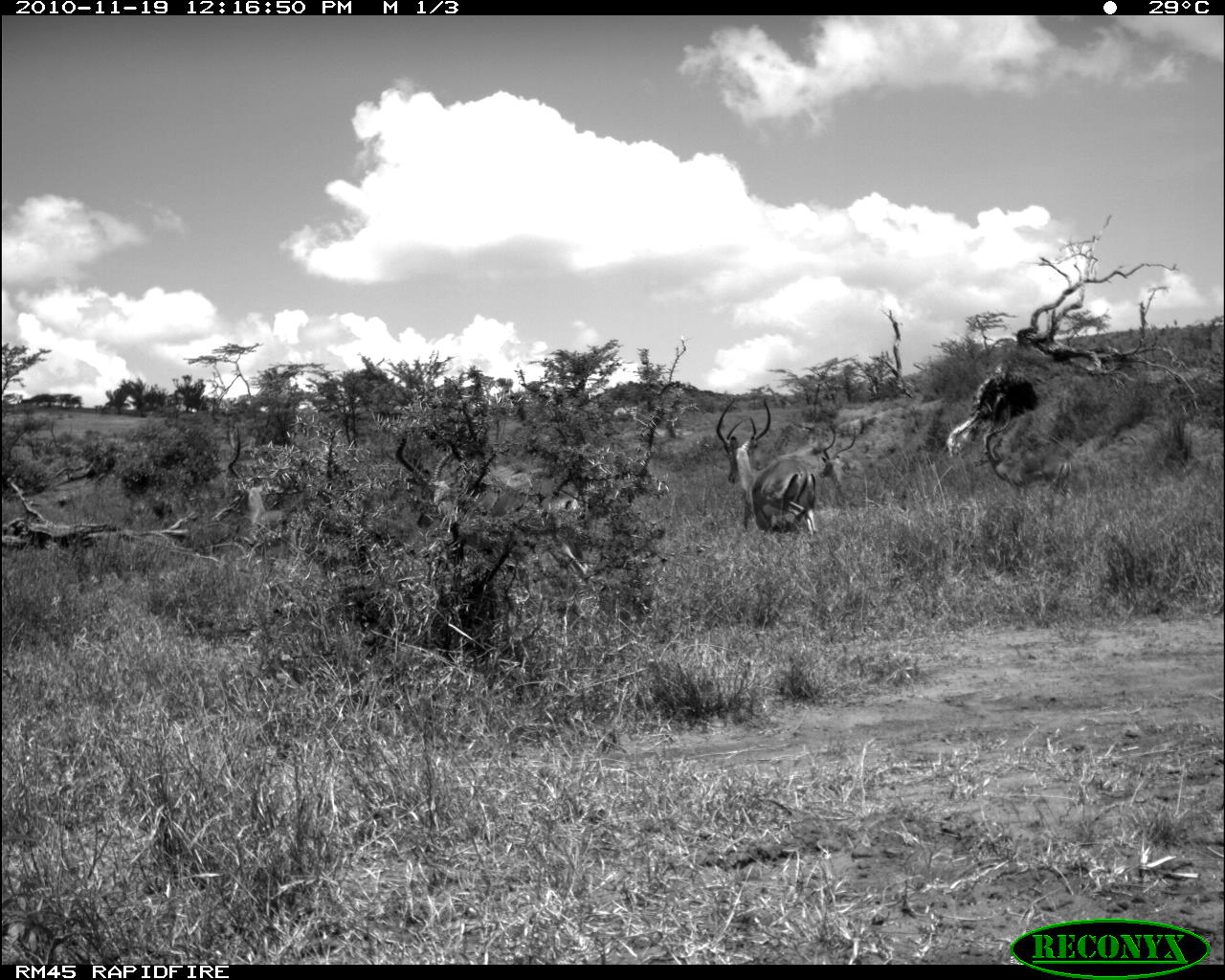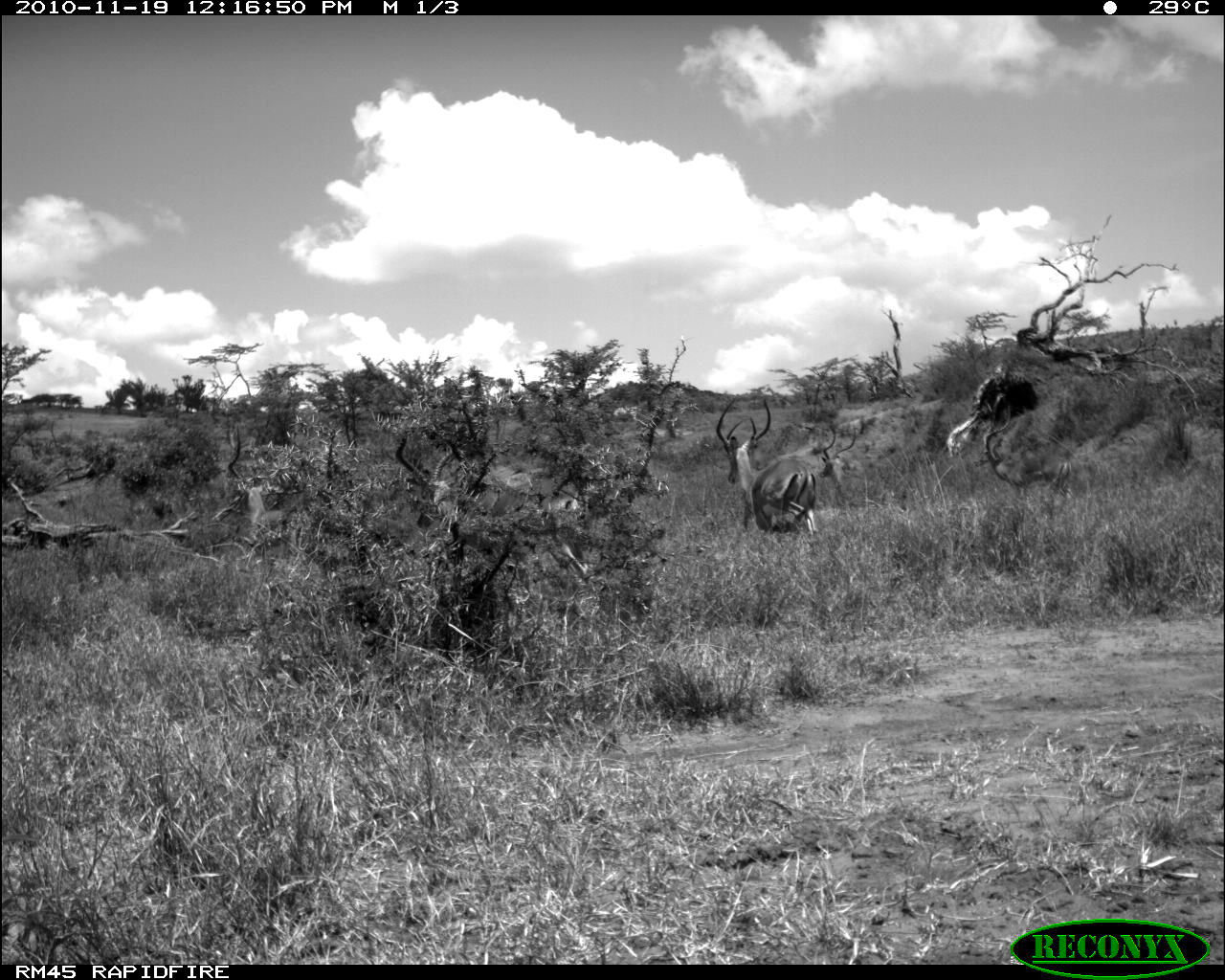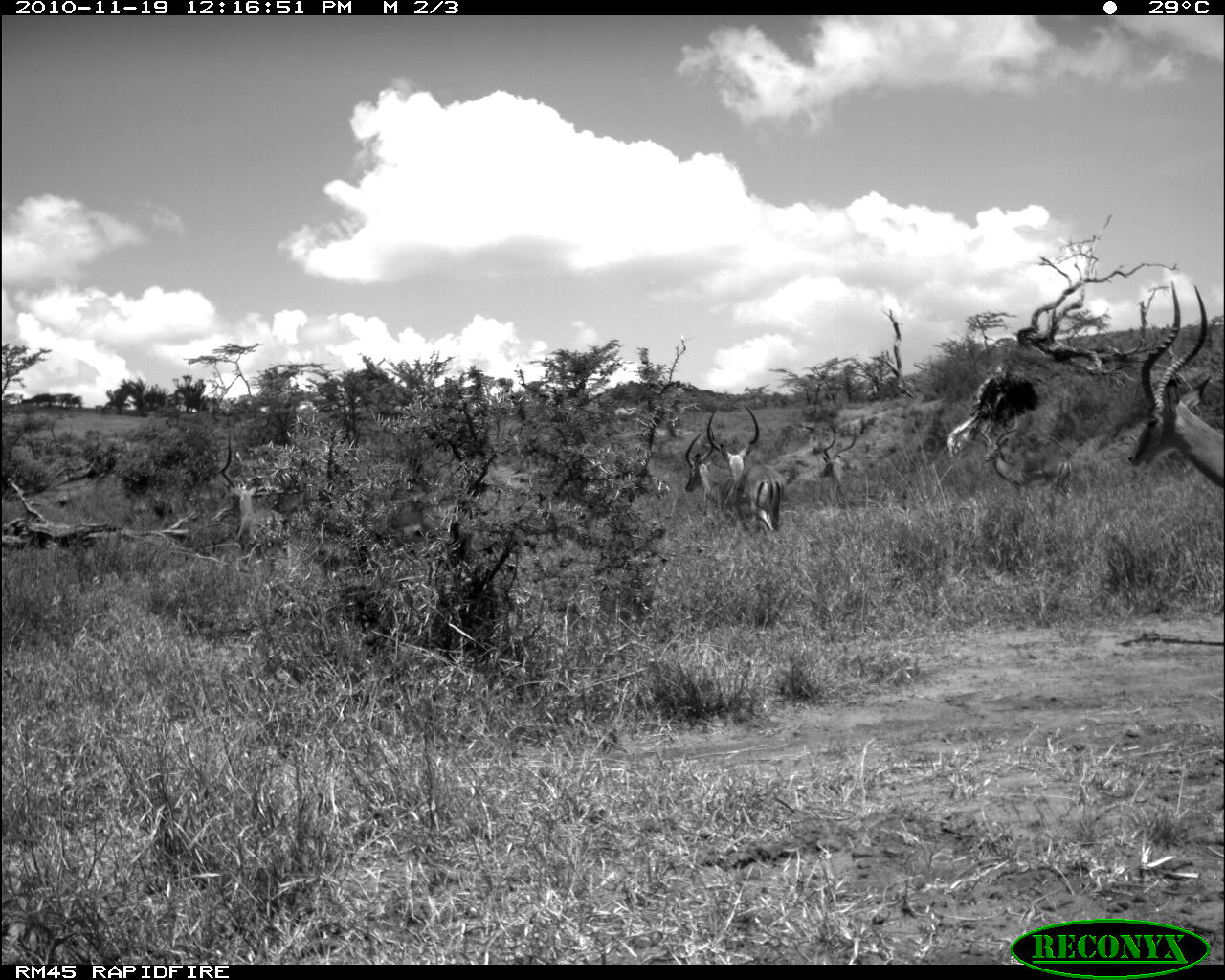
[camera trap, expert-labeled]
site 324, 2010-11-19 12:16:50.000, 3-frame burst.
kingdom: Animalia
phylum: Chordata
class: Mammalia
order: Artiodactyla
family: Bovidae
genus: Aepyceros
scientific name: Aepyceros melampus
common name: impala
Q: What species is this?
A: Aepyceros melampus (impala).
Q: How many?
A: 5.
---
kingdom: Animalia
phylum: Chordata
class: Mammalia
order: Perissodactyla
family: Equidae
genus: Equus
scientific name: Equus quagga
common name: plains zebra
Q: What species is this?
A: Equus quagga (plains zebra).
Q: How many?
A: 1.